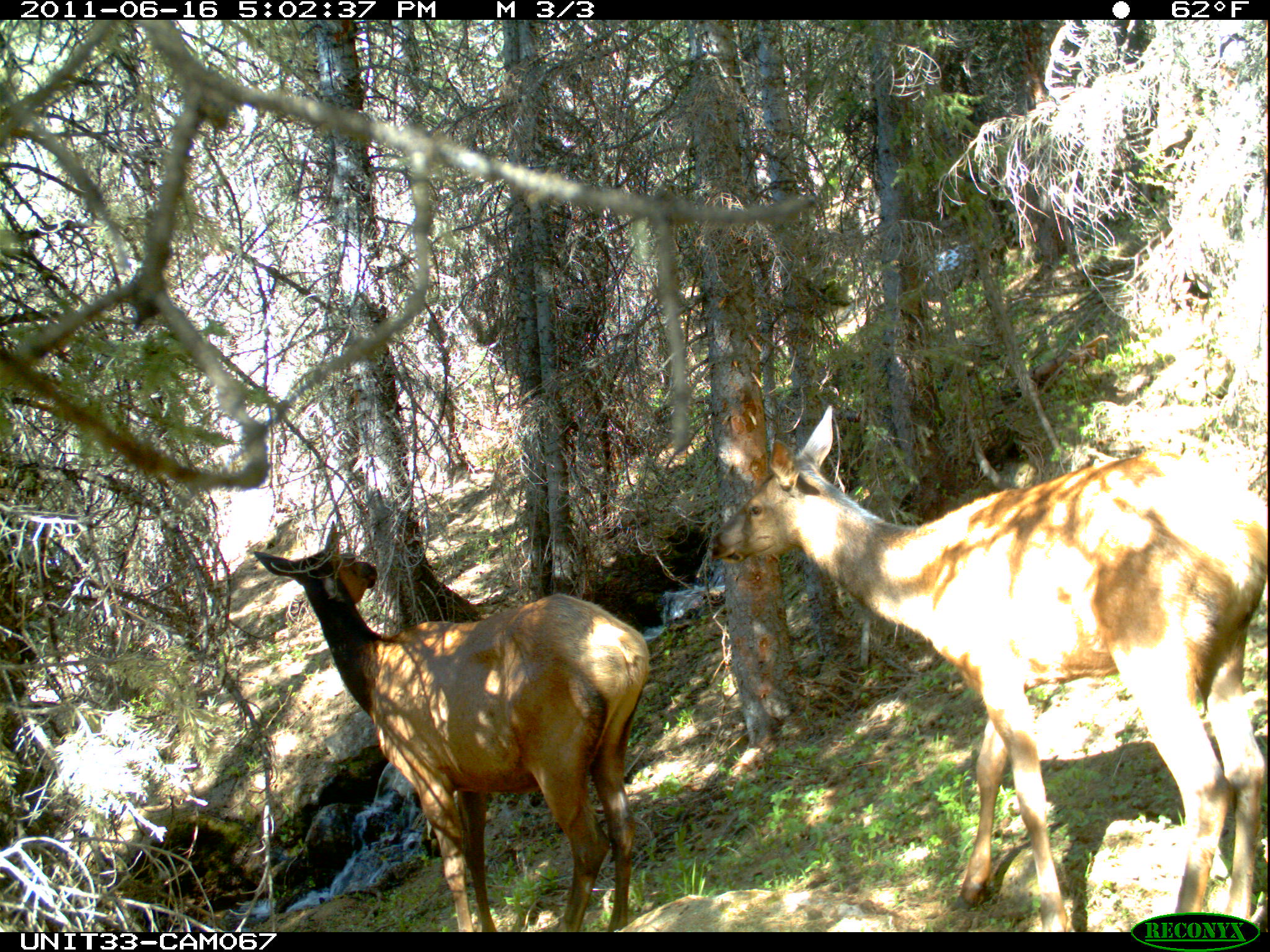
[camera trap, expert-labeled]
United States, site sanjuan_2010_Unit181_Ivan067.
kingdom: Animalia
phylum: Chordata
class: Mammalia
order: Artiodactyla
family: Cervidae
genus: Cervus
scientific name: Cervus elaphus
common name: red deer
Cervus elaphus (red deer).